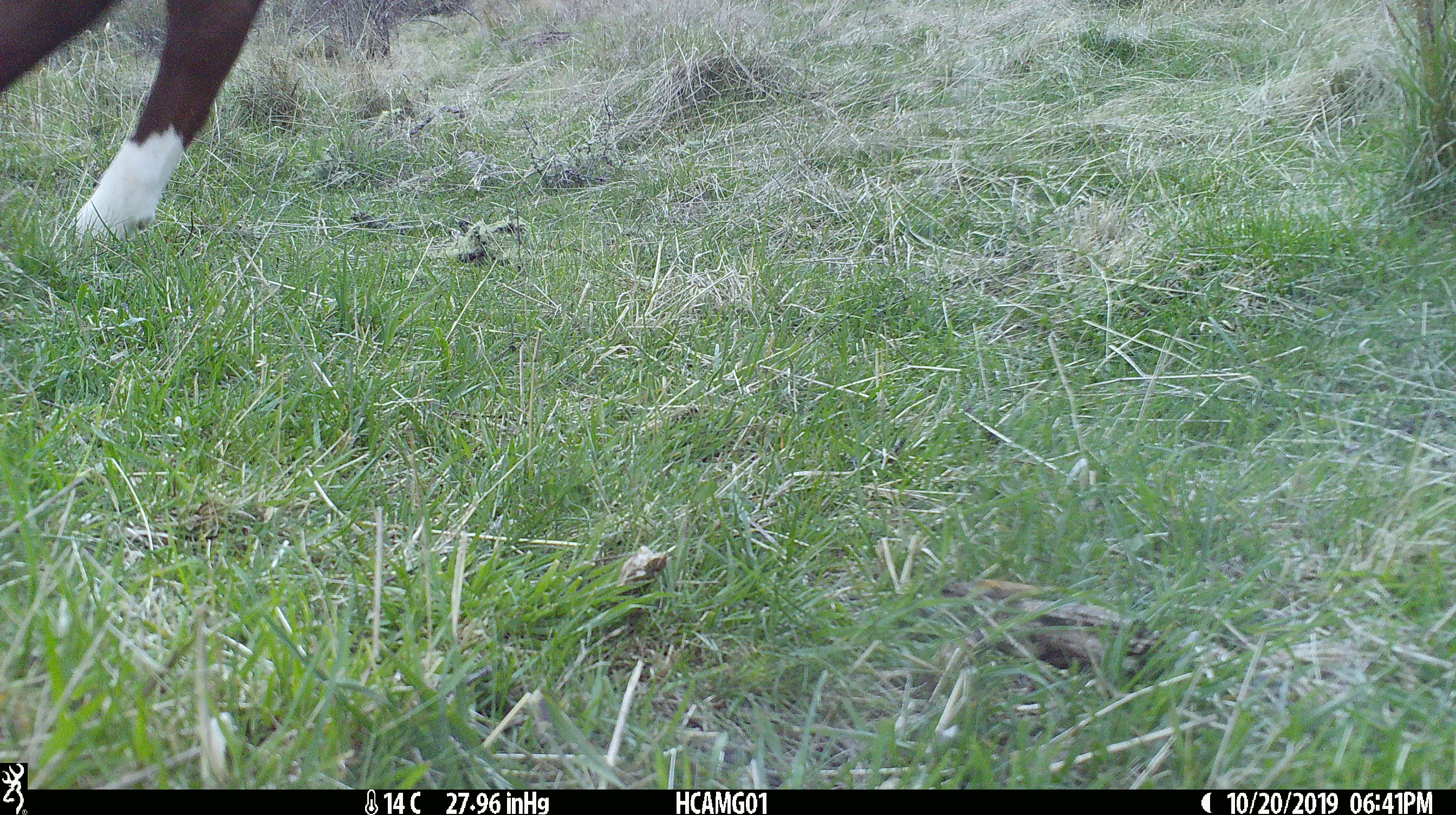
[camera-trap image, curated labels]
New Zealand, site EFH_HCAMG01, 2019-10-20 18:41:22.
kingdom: Animalia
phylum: Chordata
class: Mammalia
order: Artiodactyla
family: Bovidae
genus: Bos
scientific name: Bos taurus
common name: domestic cow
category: cow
Cow (domestic cow) (Bos taurus).